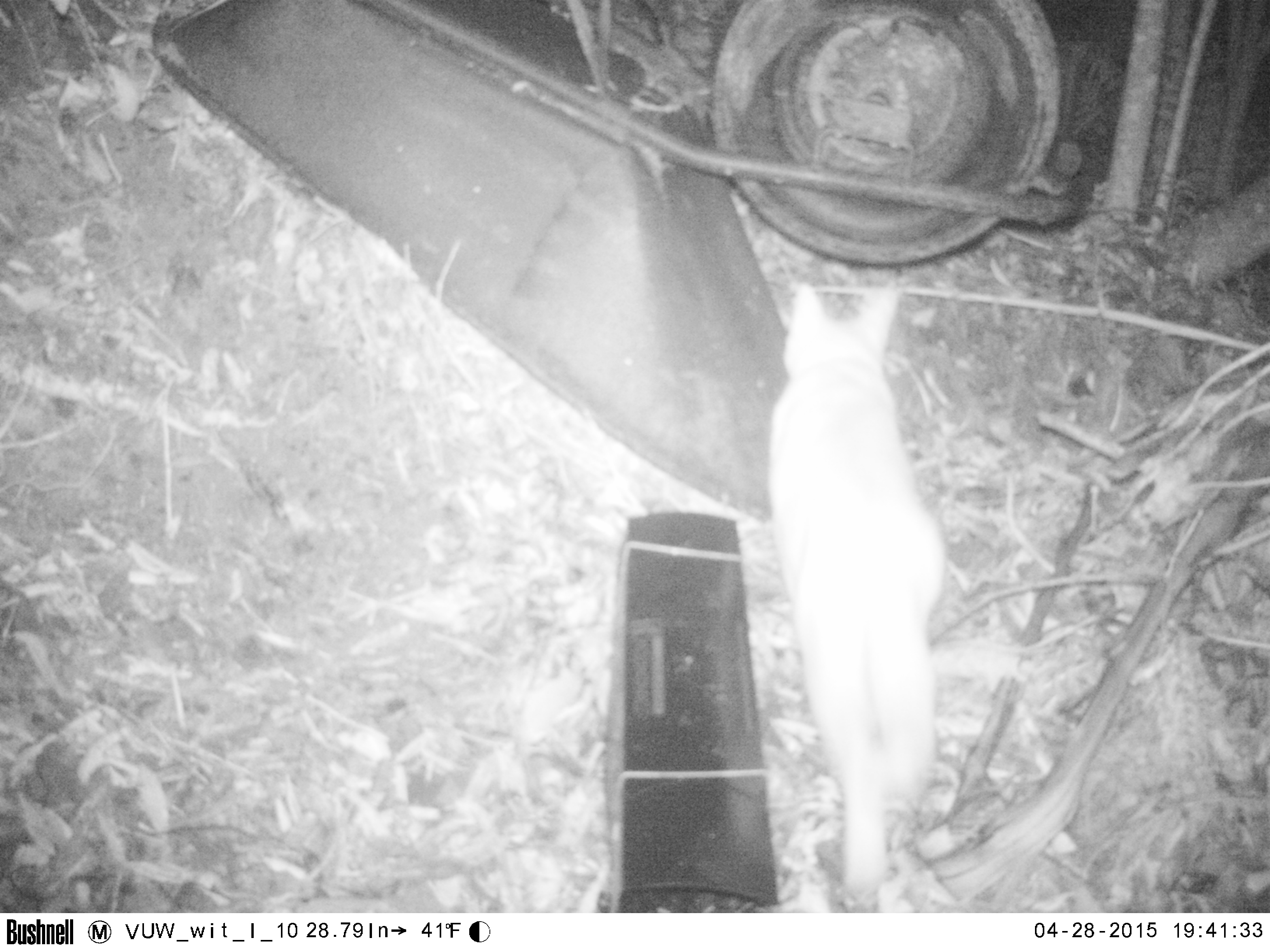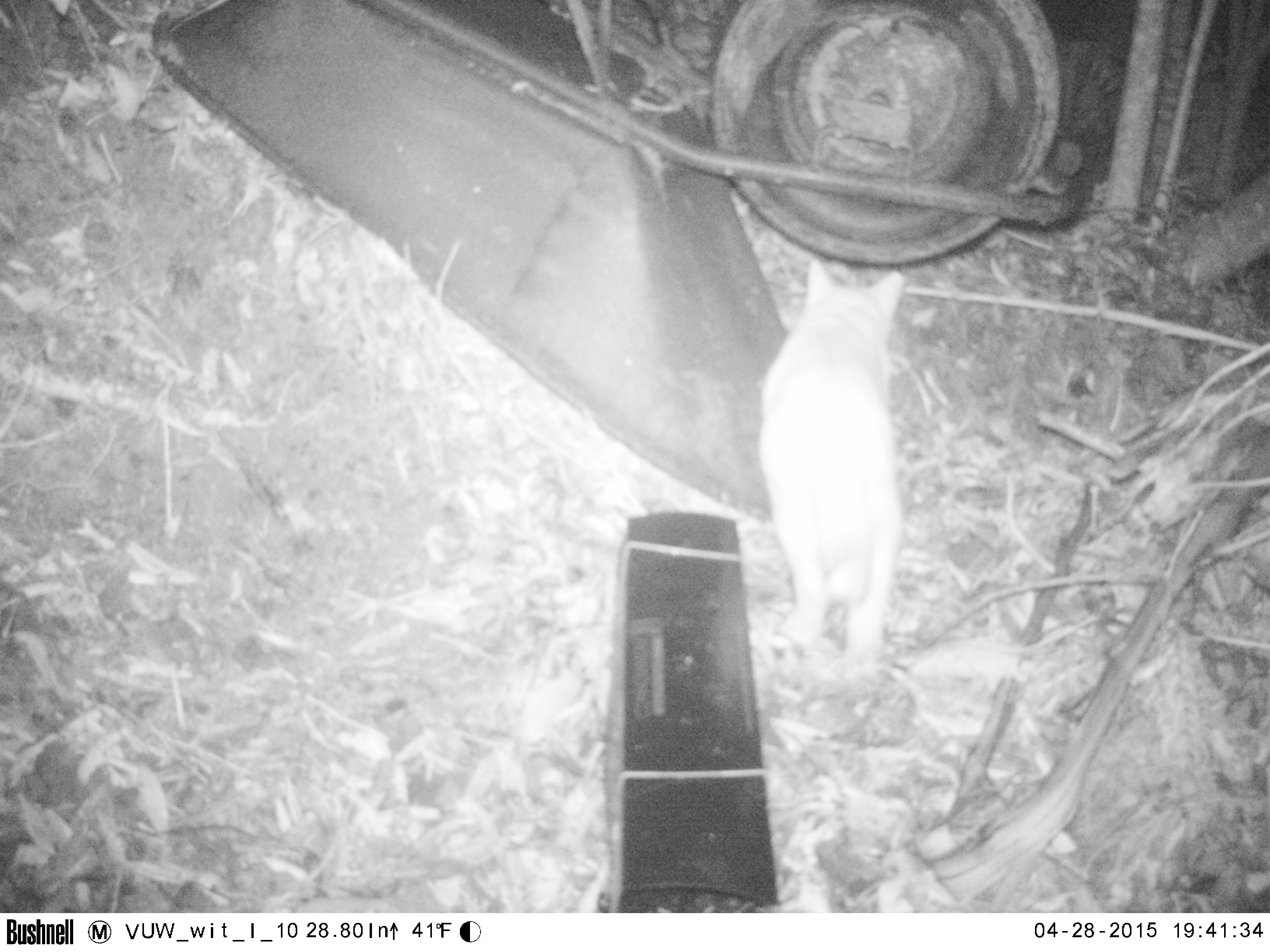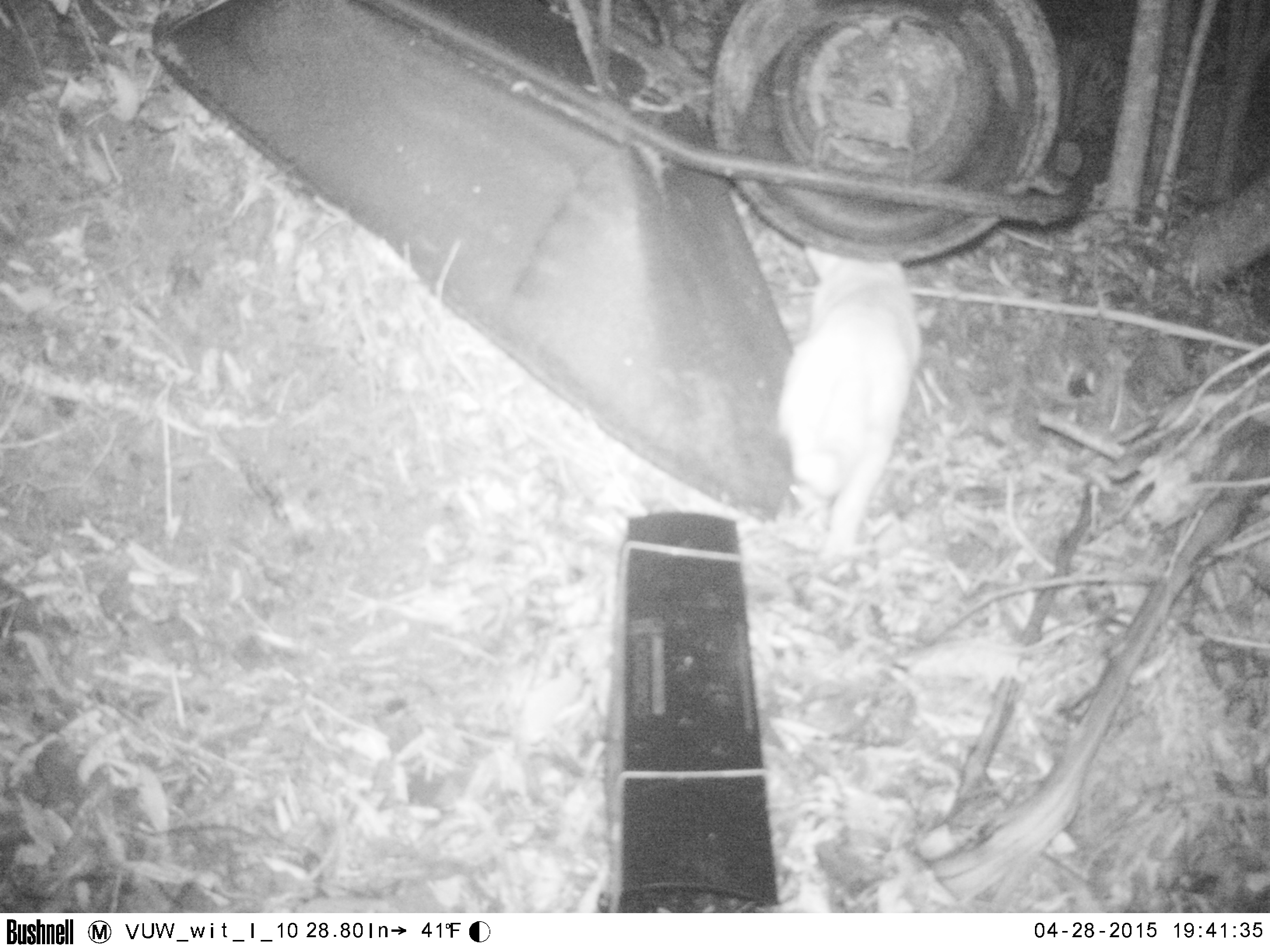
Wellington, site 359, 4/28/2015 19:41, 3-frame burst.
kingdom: Animalia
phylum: Chordata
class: Mammalia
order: Carnivora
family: Felidae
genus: Felis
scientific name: Felis catus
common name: cat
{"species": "cat (Felis catus)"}